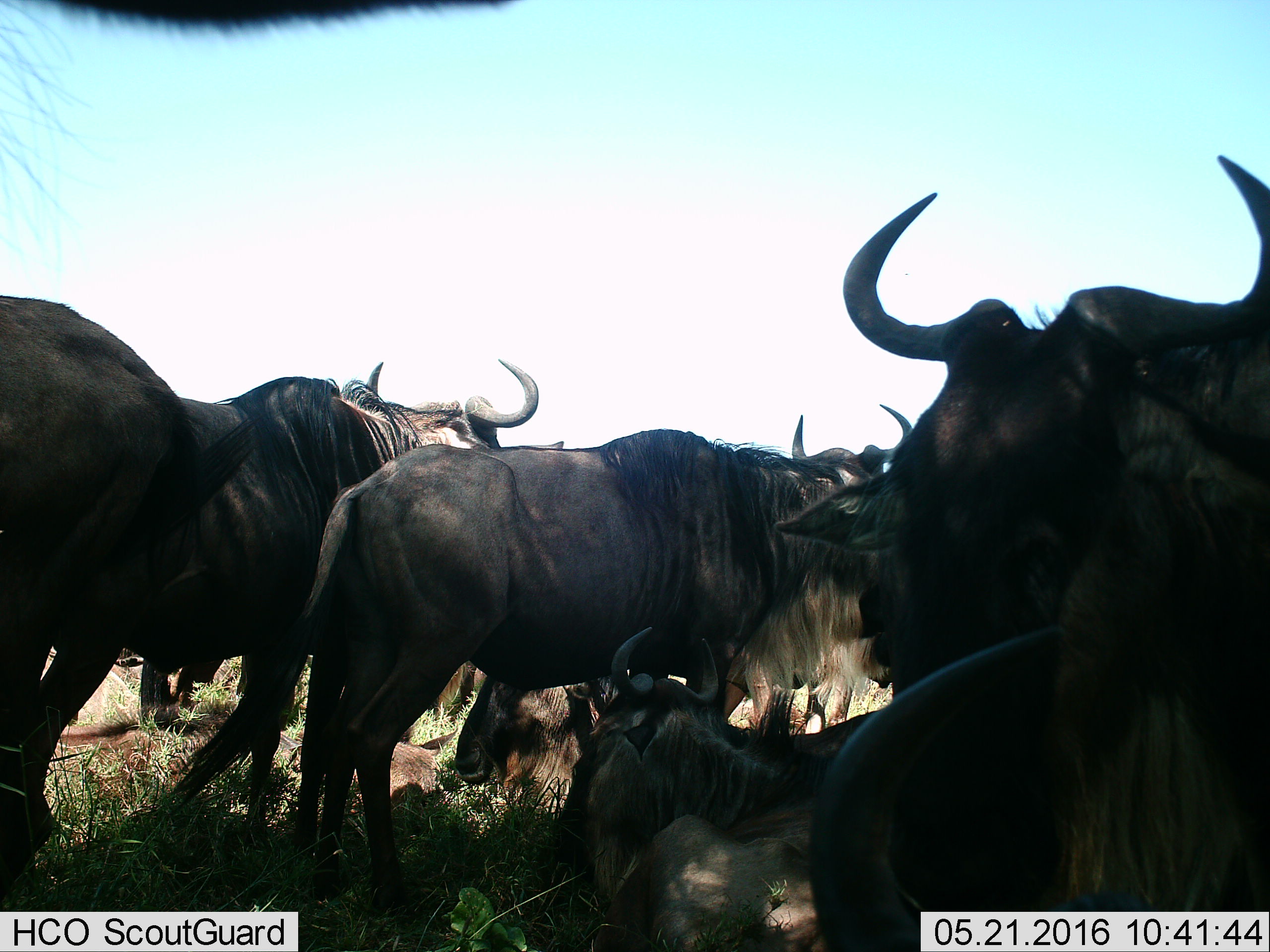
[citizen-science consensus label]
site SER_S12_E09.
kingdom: Animalia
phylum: Chordata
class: Mammalia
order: Artiodactyla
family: Bovidae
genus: Connochaetes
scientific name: Connochaetes taurinus taurinus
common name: blue wildebeest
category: wildebeestblue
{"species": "wildebeestblue (blue wildebeest) (Connochaetes taurinus taurinus)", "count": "11-50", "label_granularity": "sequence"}